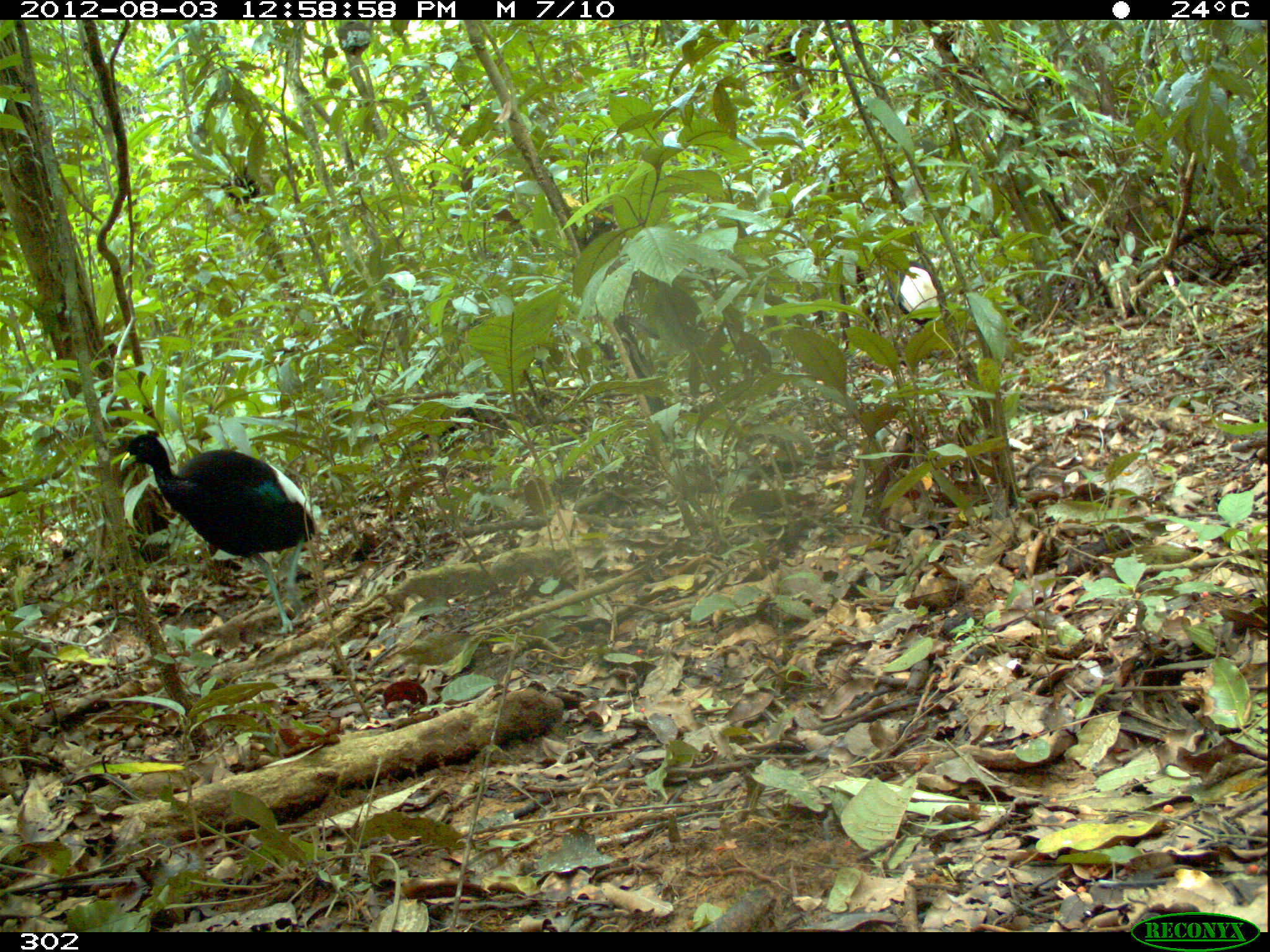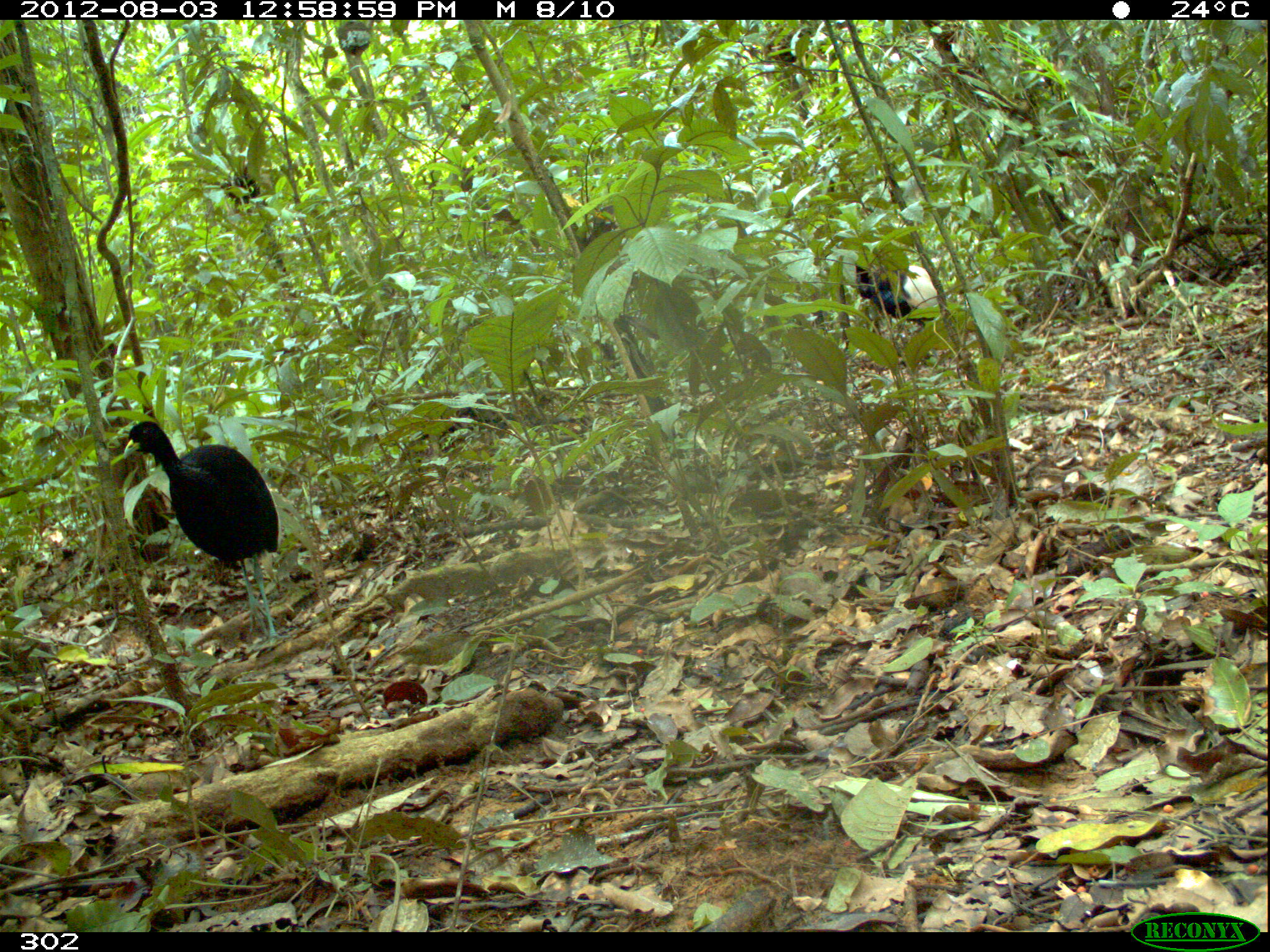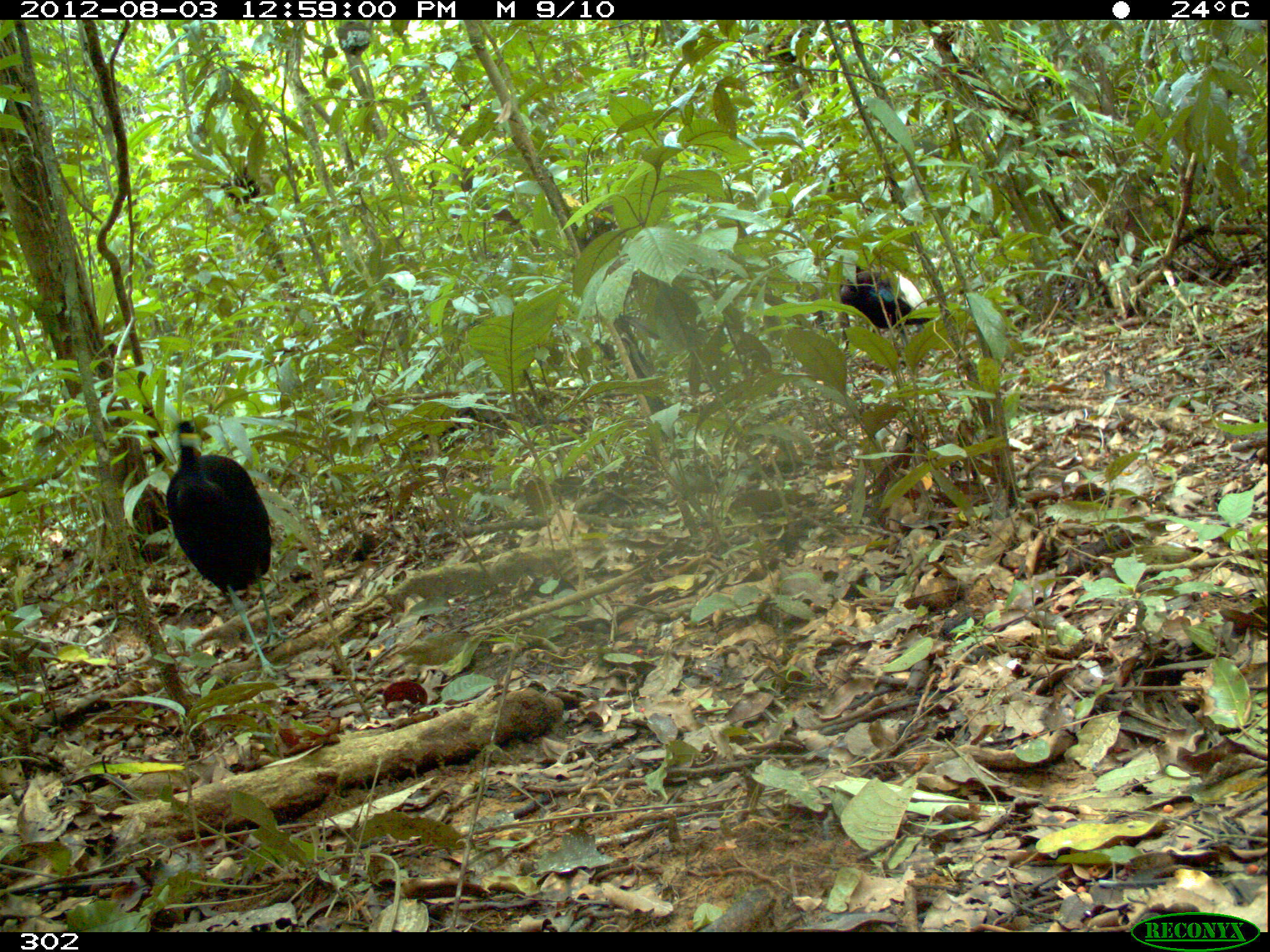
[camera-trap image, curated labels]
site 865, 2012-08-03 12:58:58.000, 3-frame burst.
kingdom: Animalia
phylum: Chordata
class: Aves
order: Gruiformes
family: Psophiidae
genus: Psophia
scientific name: Psophia leucoptera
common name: pale-winged trumpeter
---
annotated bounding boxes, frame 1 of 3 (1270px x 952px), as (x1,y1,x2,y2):
psophia leucoptera: (118,431,322,637); (884,260,943,362)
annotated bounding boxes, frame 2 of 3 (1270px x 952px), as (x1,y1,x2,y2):
psophia leucoptera: (121,419,281,639); (853,257,943,365)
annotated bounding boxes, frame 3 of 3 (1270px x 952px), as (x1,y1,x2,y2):
psophia leucoptera: (164,418,295,686); (835,258,934,331)